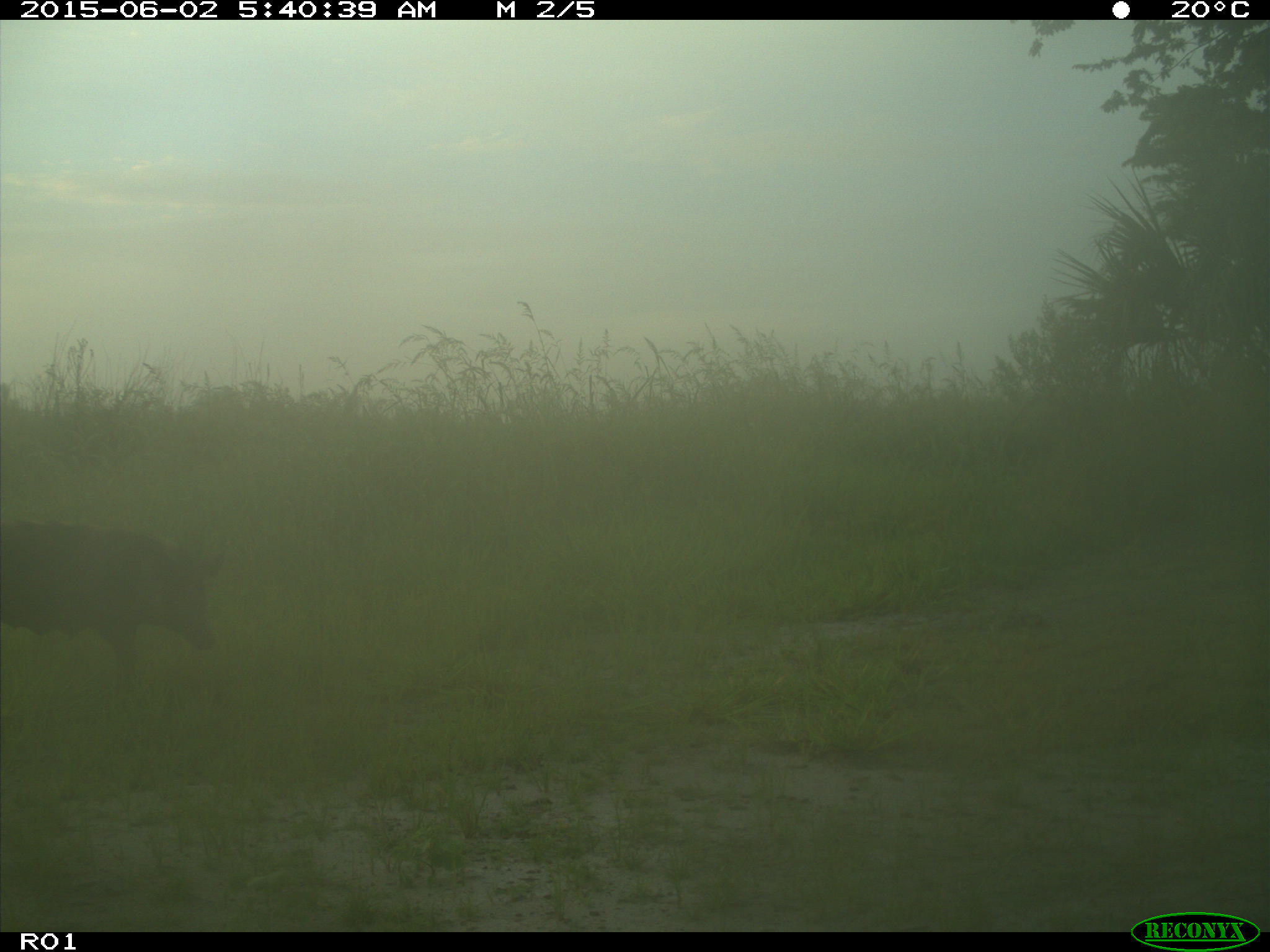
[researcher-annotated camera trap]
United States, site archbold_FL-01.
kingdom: Animalia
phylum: Chordata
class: Mammalia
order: Artiodactyla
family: Suidae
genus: Sus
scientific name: Sus scrofa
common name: wild boar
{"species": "Sus scrofa (wild boar)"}